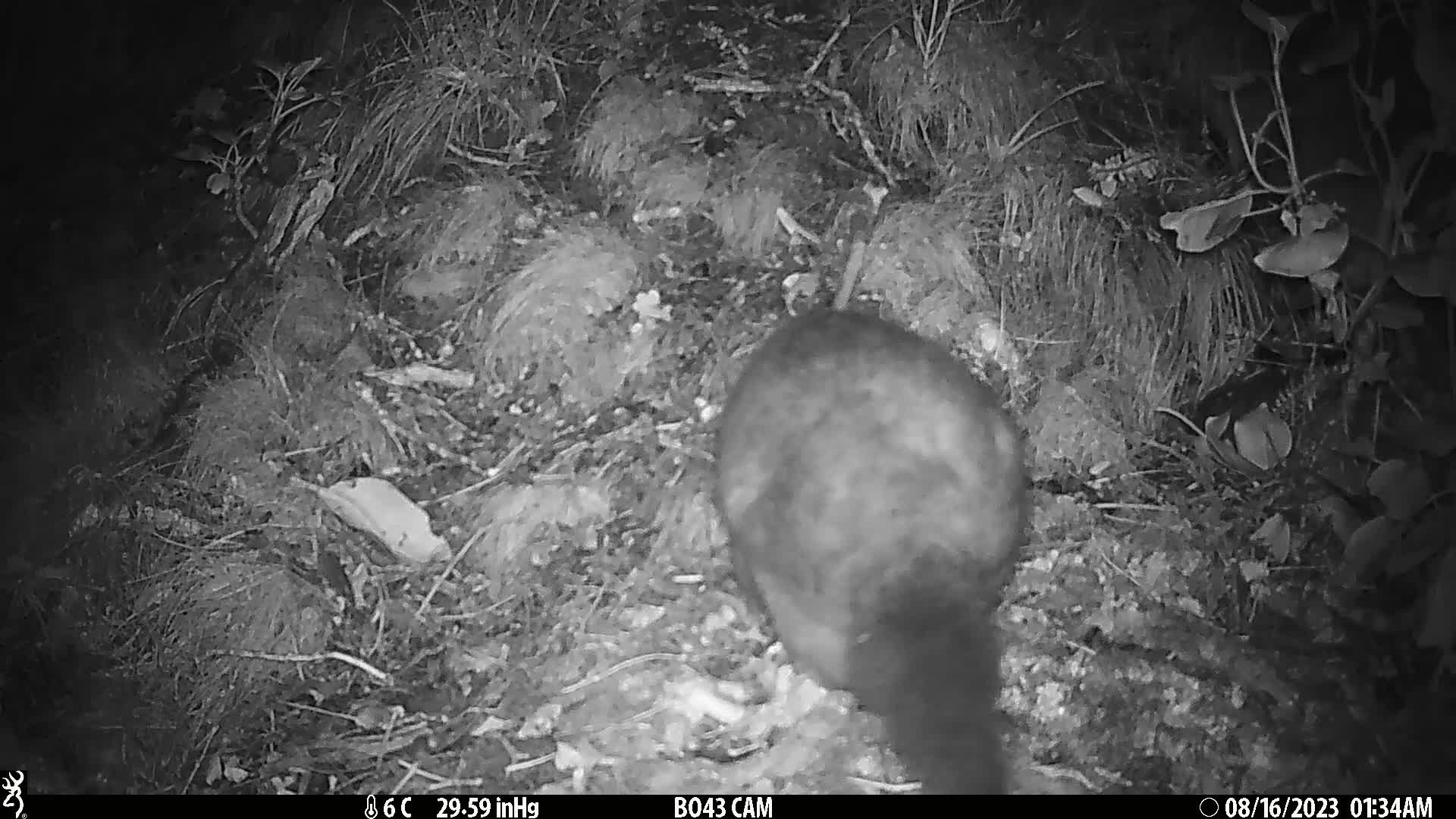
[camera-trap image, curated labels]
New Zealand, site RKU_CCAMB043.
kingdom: Animalia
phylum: Chordata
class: Mammalia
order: Diprotodontia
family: Phalangeridae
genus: Trichosurus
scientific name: Trichosurus vulpecula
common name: common brushtail possum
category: possum